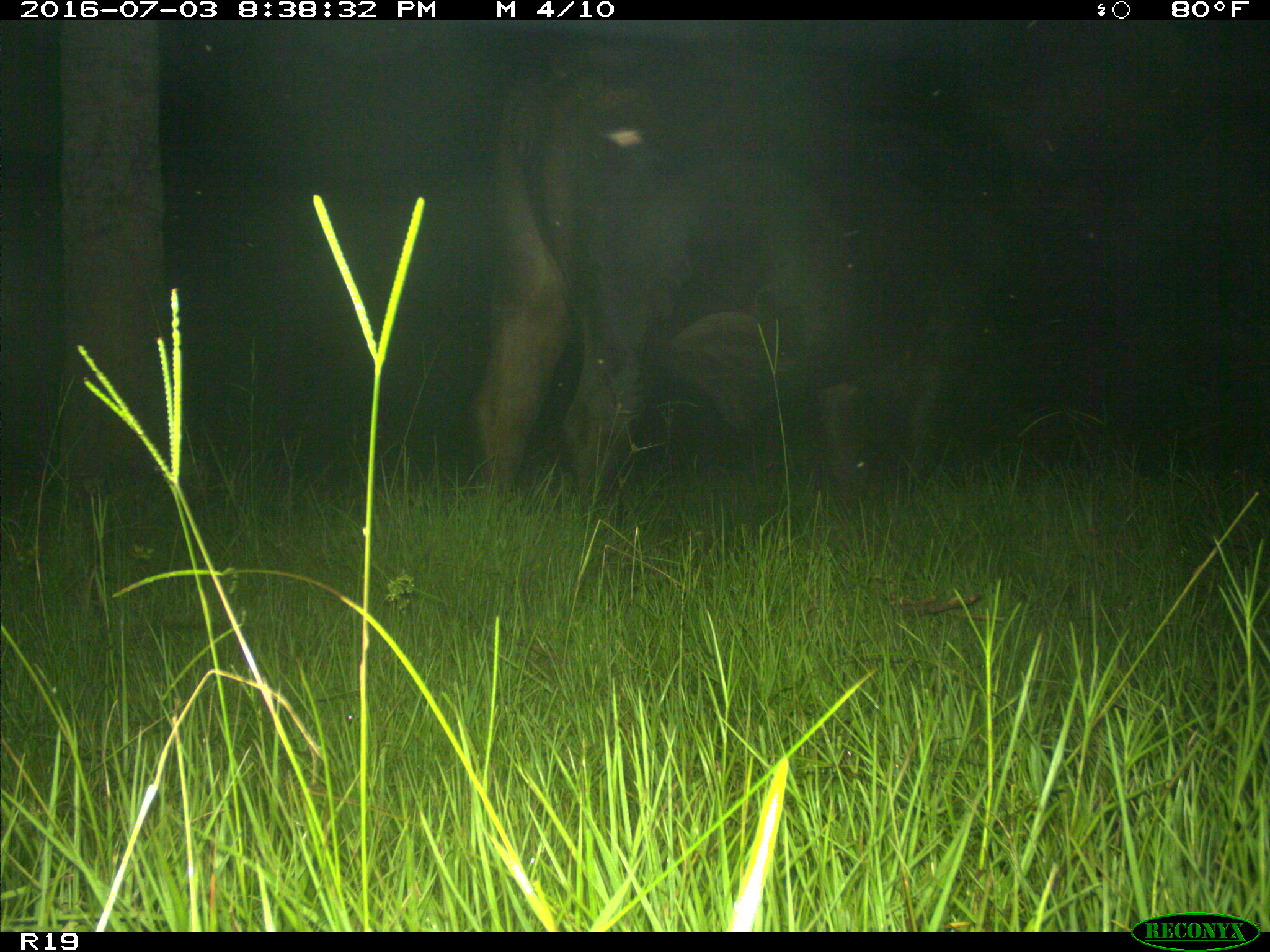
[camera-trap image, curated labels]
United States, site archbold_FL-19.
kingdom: Animalia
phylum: Chordata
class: Mammalia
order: Artiodactyla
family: Bovidae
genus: Bos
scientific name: Bos taurus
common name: domestic cow